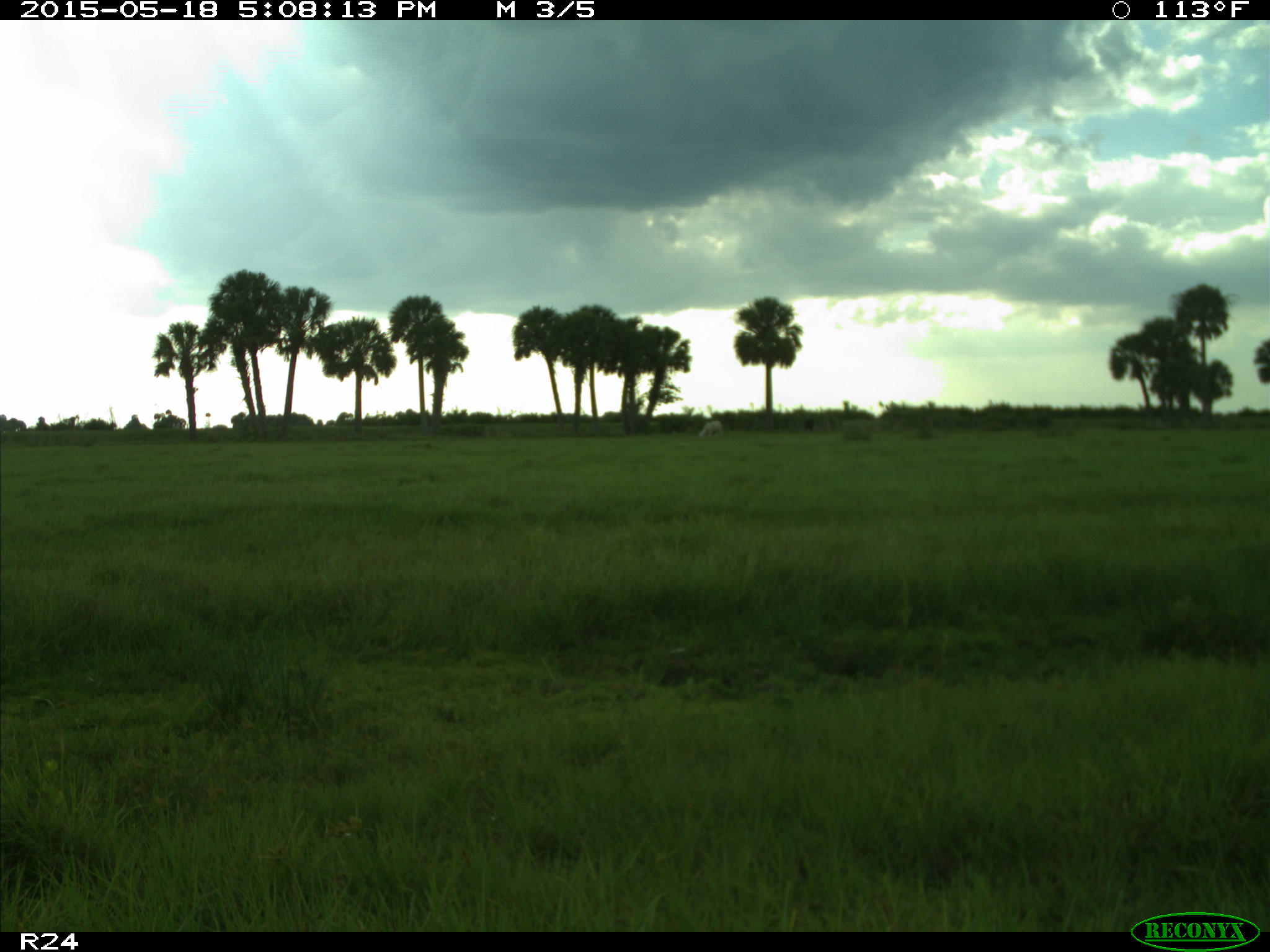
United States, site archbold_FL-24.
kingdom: Animalia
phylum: Chordata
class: Mammalia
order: Artiodactyla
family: Bovidae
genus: Bos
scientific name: Bos taurus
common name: domestic cow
Bos taurus (domestic cow).